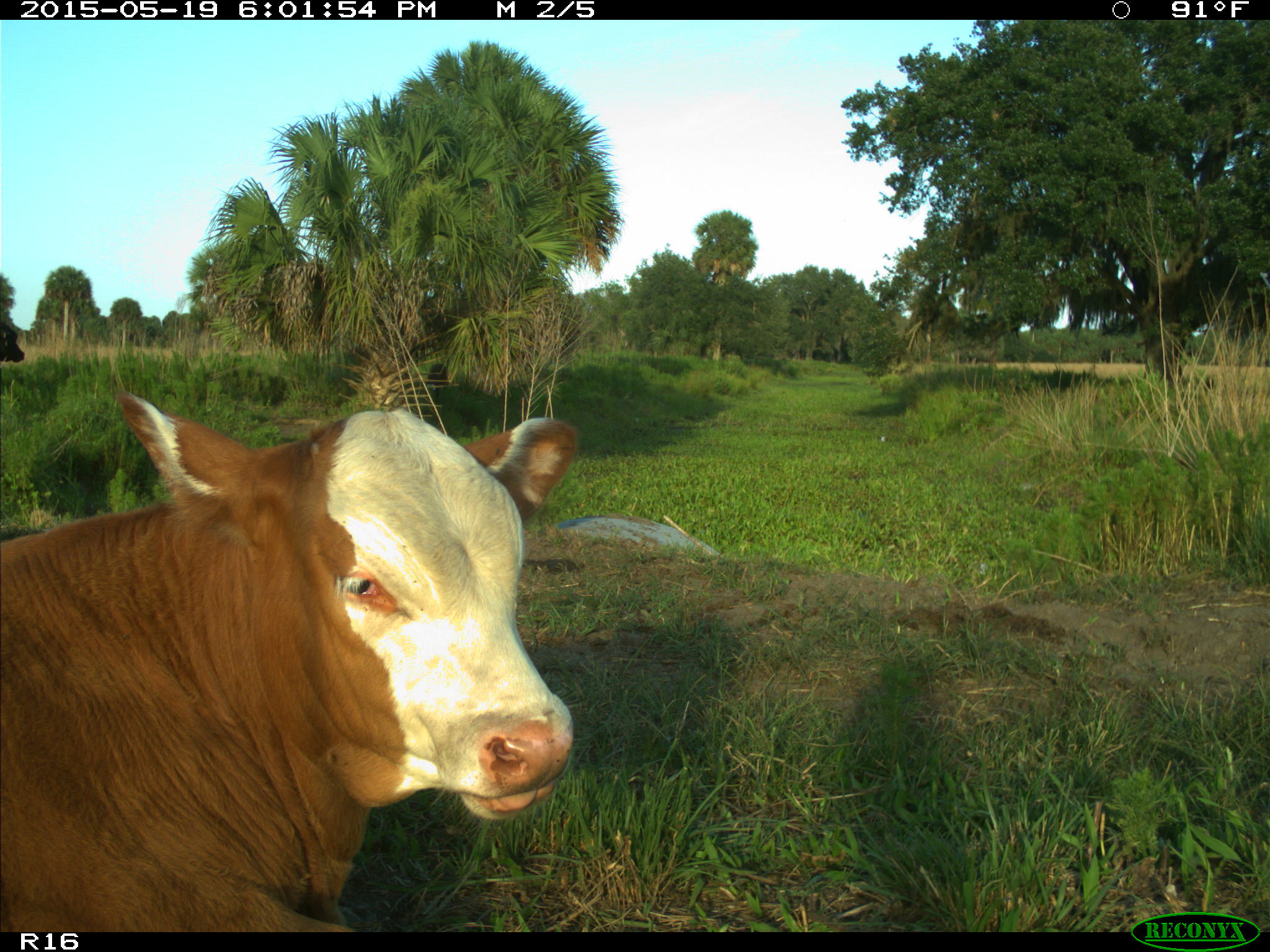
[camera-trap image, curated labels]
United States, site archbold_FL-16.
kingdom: Animalia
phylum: Chordata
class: Mammalia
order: Artiodactyla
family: Bovidae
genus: Bos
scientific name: Bos taurus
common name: domestic cow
Bos taurus (domestic cow).